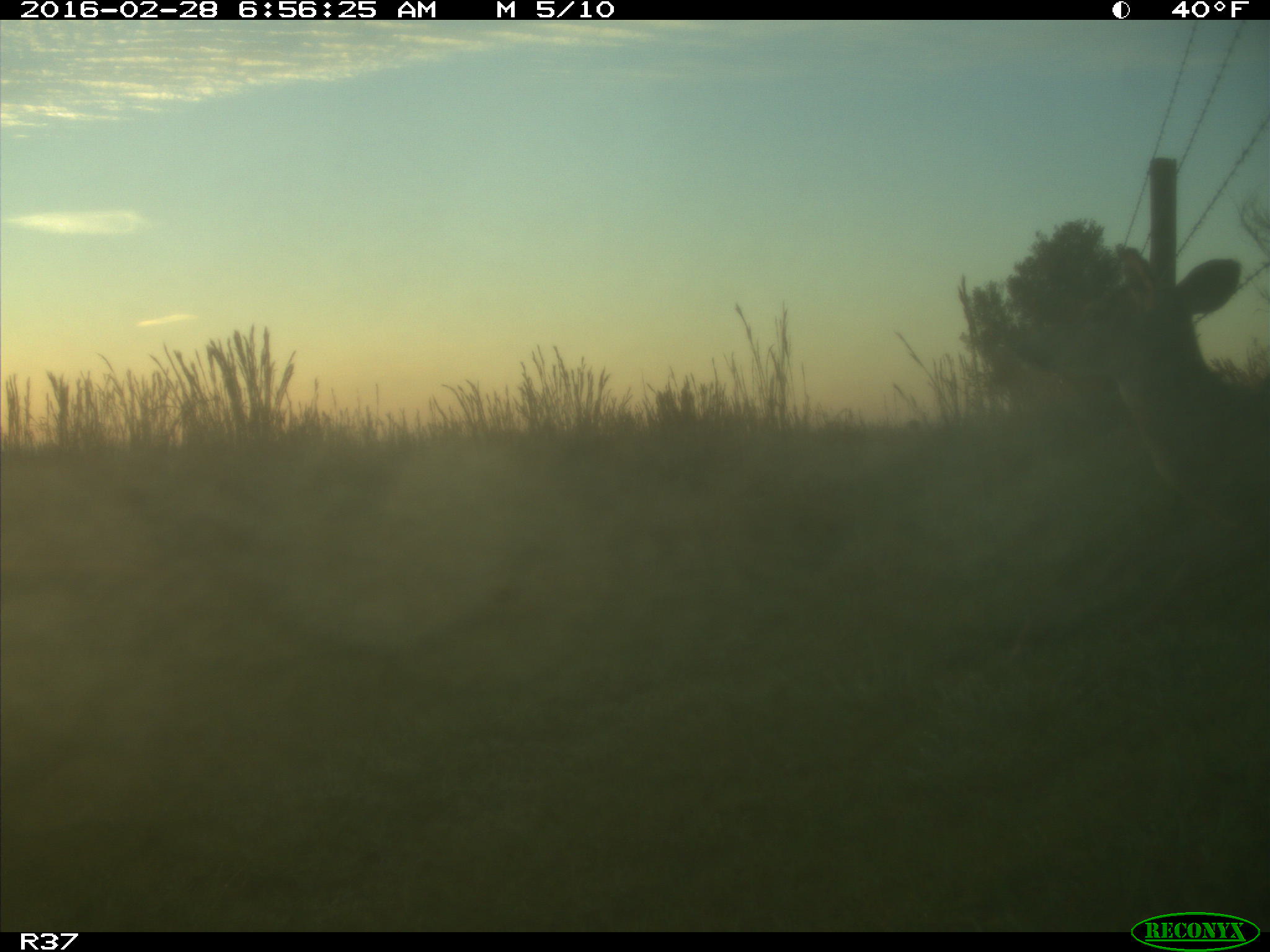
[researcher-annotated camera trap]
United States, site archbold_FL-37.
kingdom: Animalia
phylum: Chordata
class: Mammalia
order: Artiodactyla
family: Cervidae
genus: Odocoileus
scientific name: Odocoileus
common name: deer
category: unidentified deer